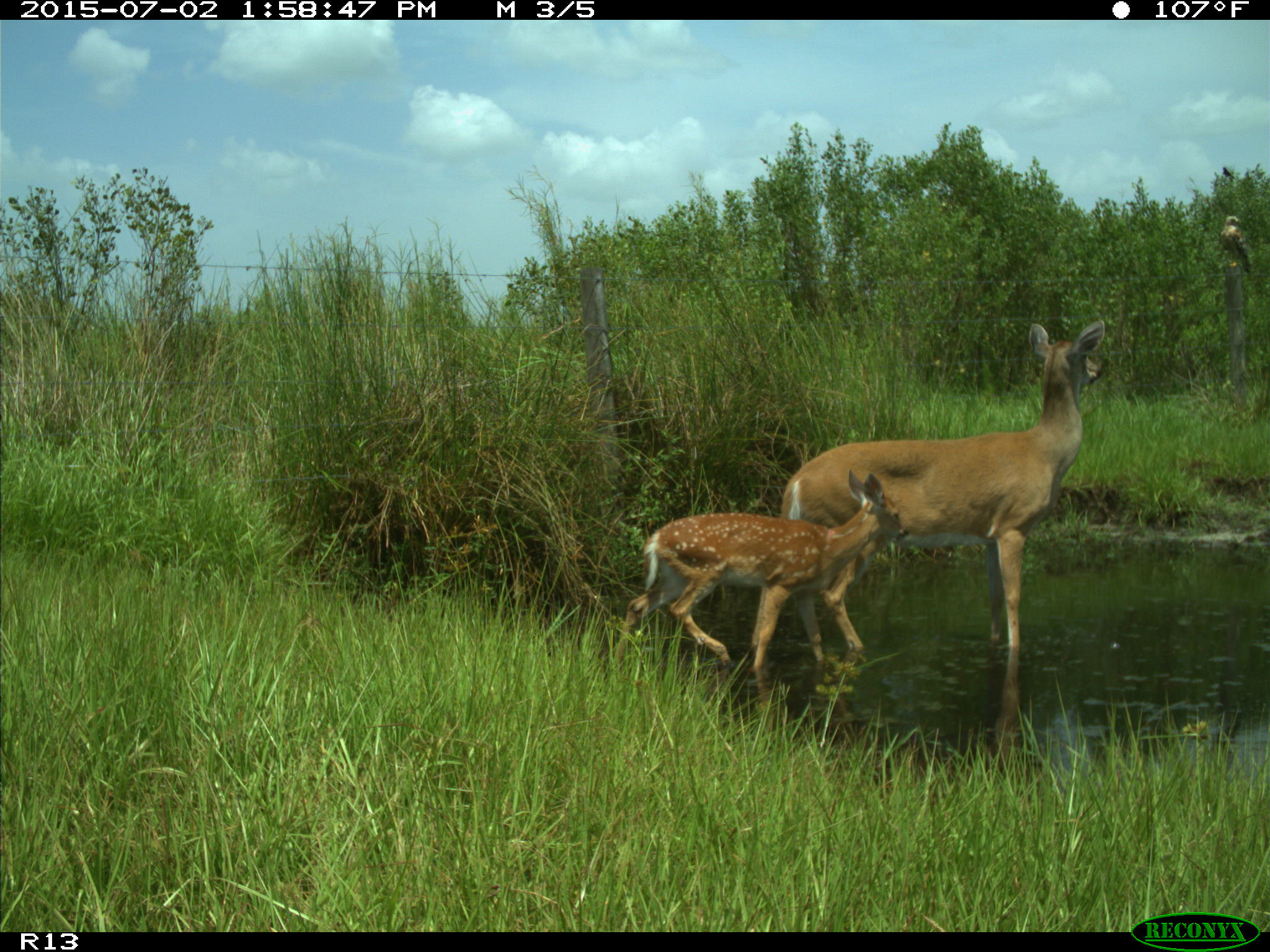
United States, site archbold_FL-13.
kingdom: Animalia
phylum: Chordata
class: Mammalia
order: Artiodactyla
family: Cervidae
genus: Odocoileus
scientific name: Odocoileus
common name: deer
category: unidentified deer